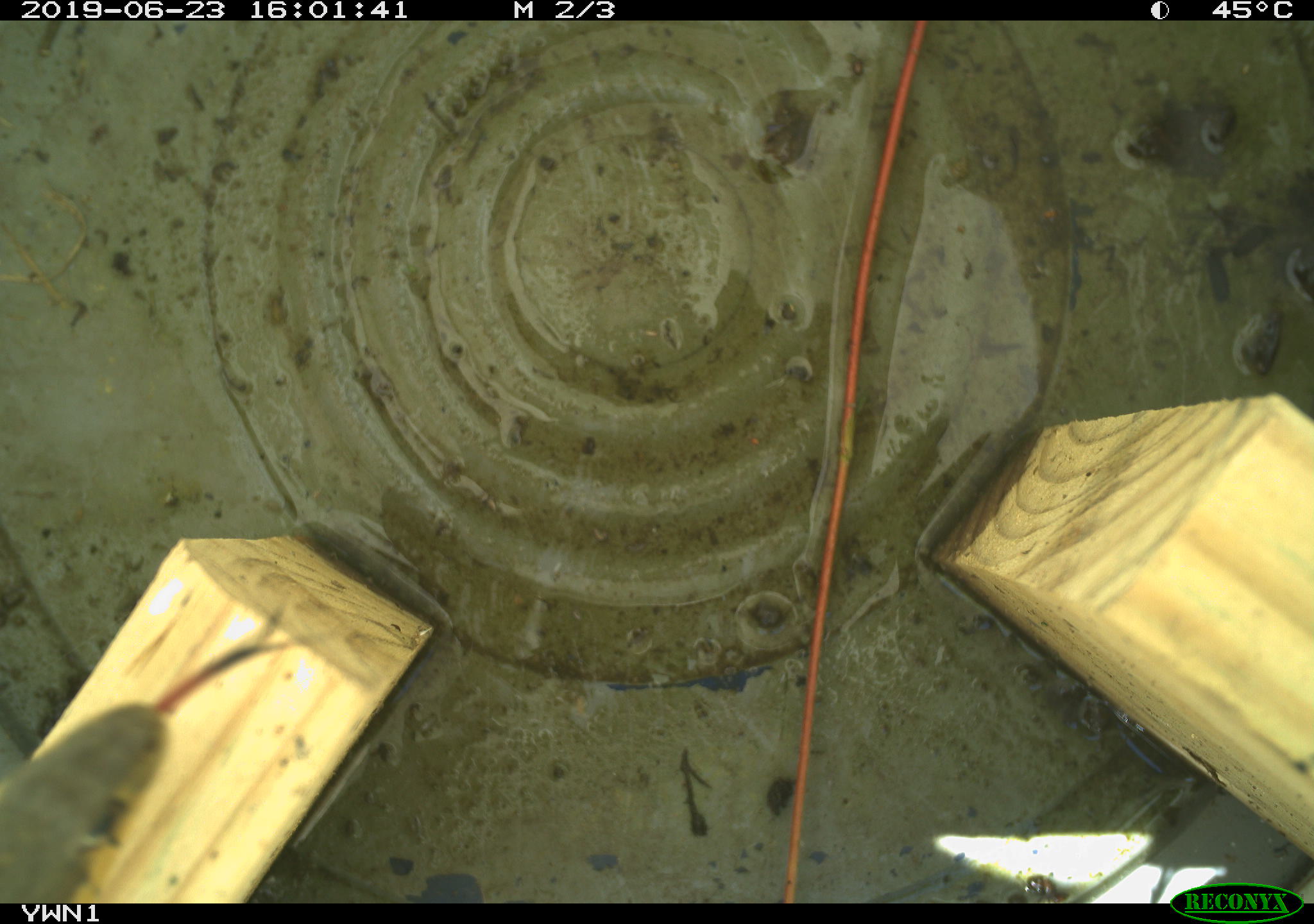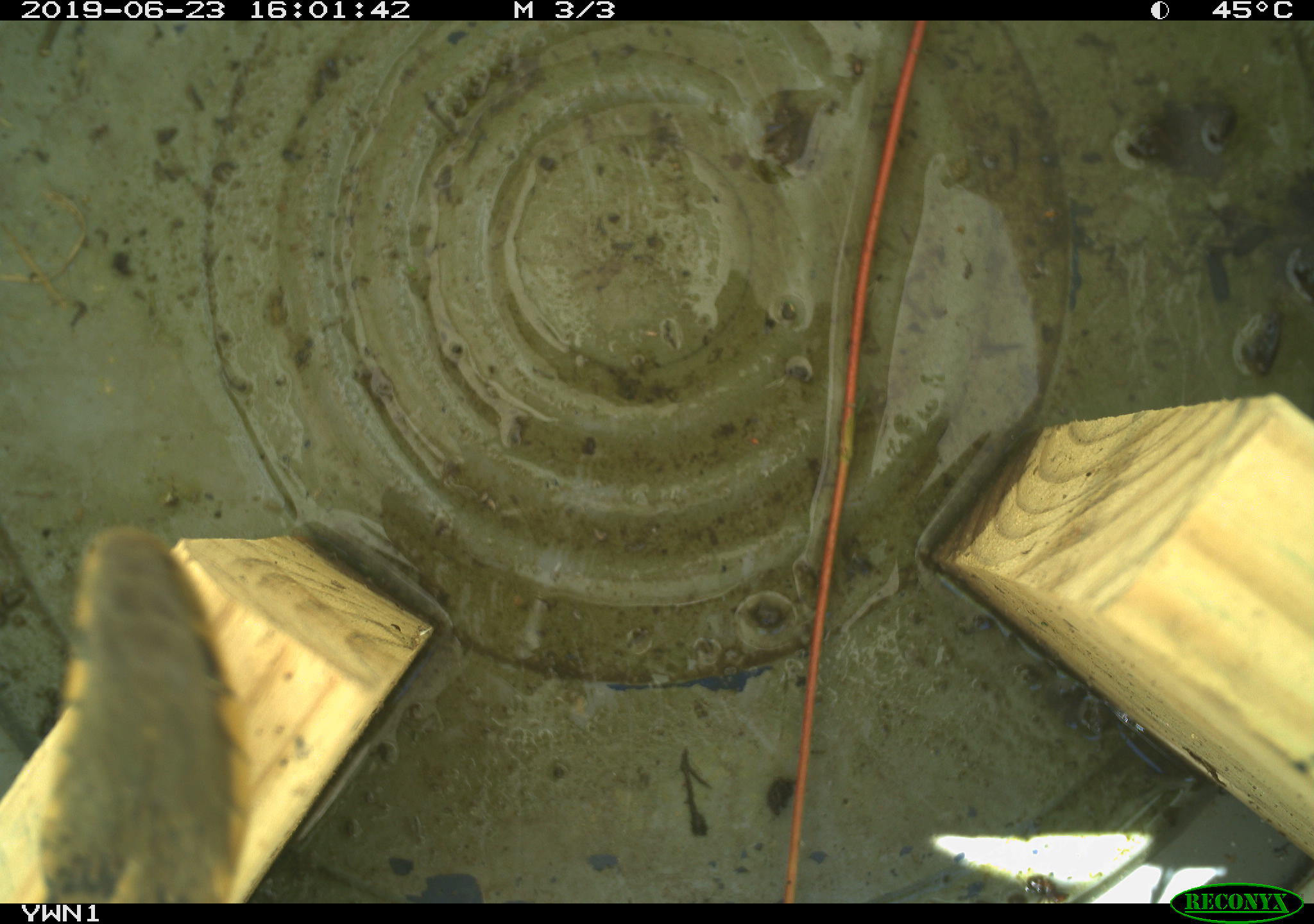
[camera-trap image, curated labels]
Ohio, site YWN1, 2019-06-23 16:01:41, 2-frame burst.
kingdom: Animalia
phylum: Chordata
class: Reptilia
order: Squamata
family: Colubridae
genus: Thamnophis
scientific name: Thamnophis sirtalis sirtalis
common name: eastern gartersnake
Eastern gartersnake (Thamnophis sirtalis sirtalis).